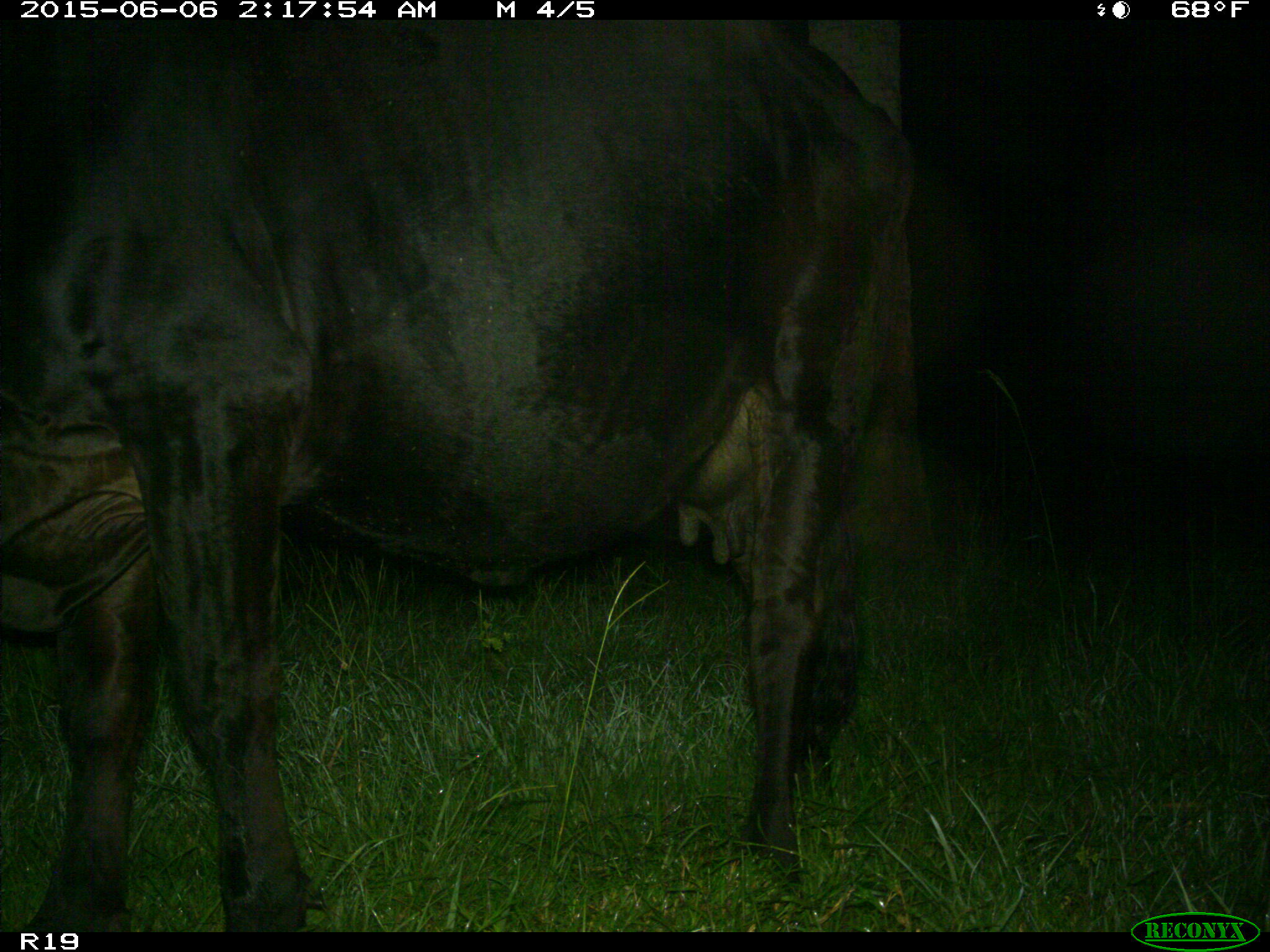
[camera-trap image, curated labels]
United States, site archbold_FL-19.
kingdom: Animalia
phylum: Chordata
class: Mammalia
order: Artiodactyla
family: Bovidae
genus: Bos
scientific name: Bos taurus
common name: domestic cow